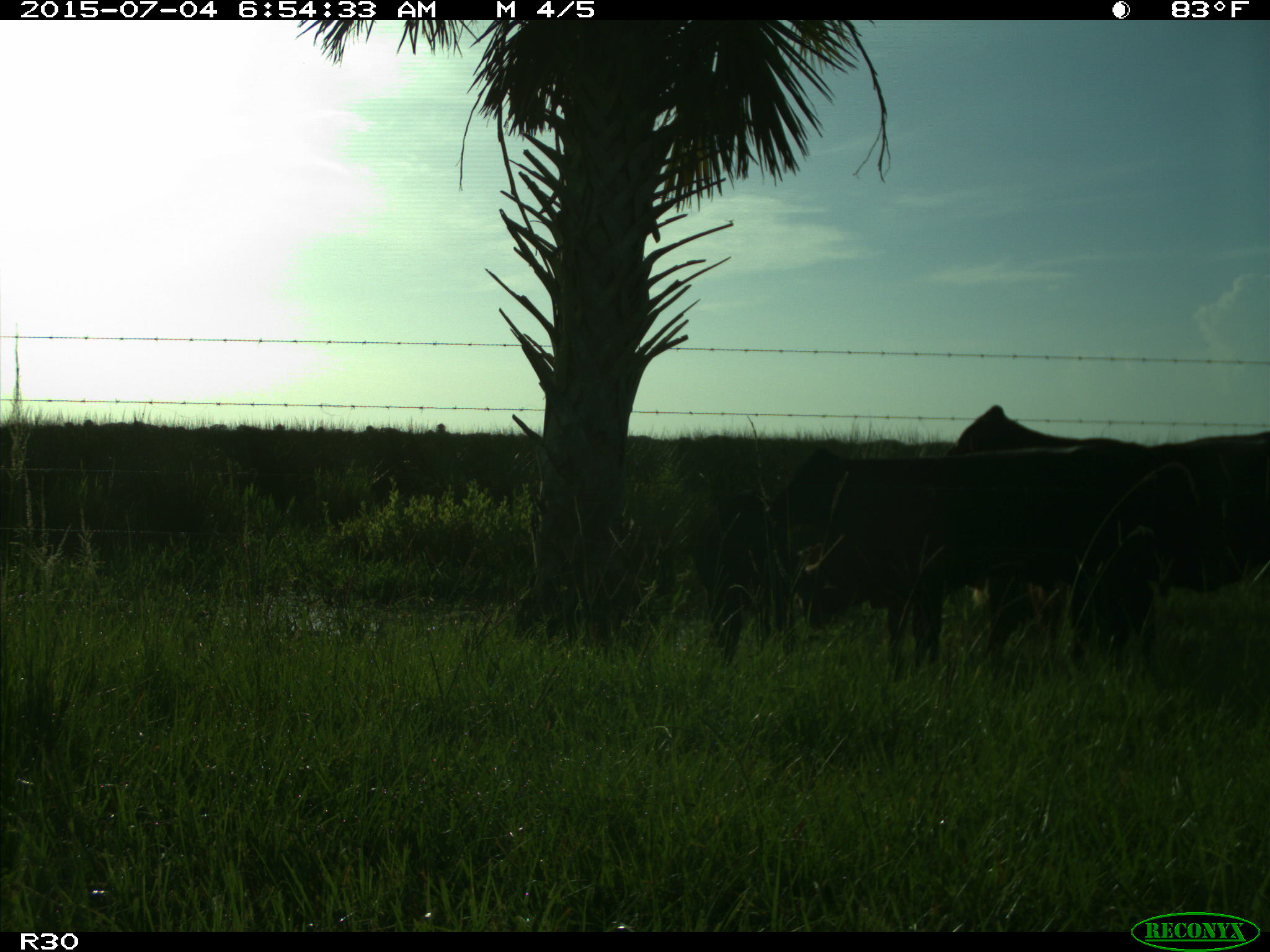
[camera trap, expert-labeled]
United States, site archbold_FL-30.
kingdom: Animalia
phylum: Chordata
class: Mammalia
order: Artiodactyla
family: Bovidae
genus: Bos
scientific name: Bos taurus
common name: domestic cow